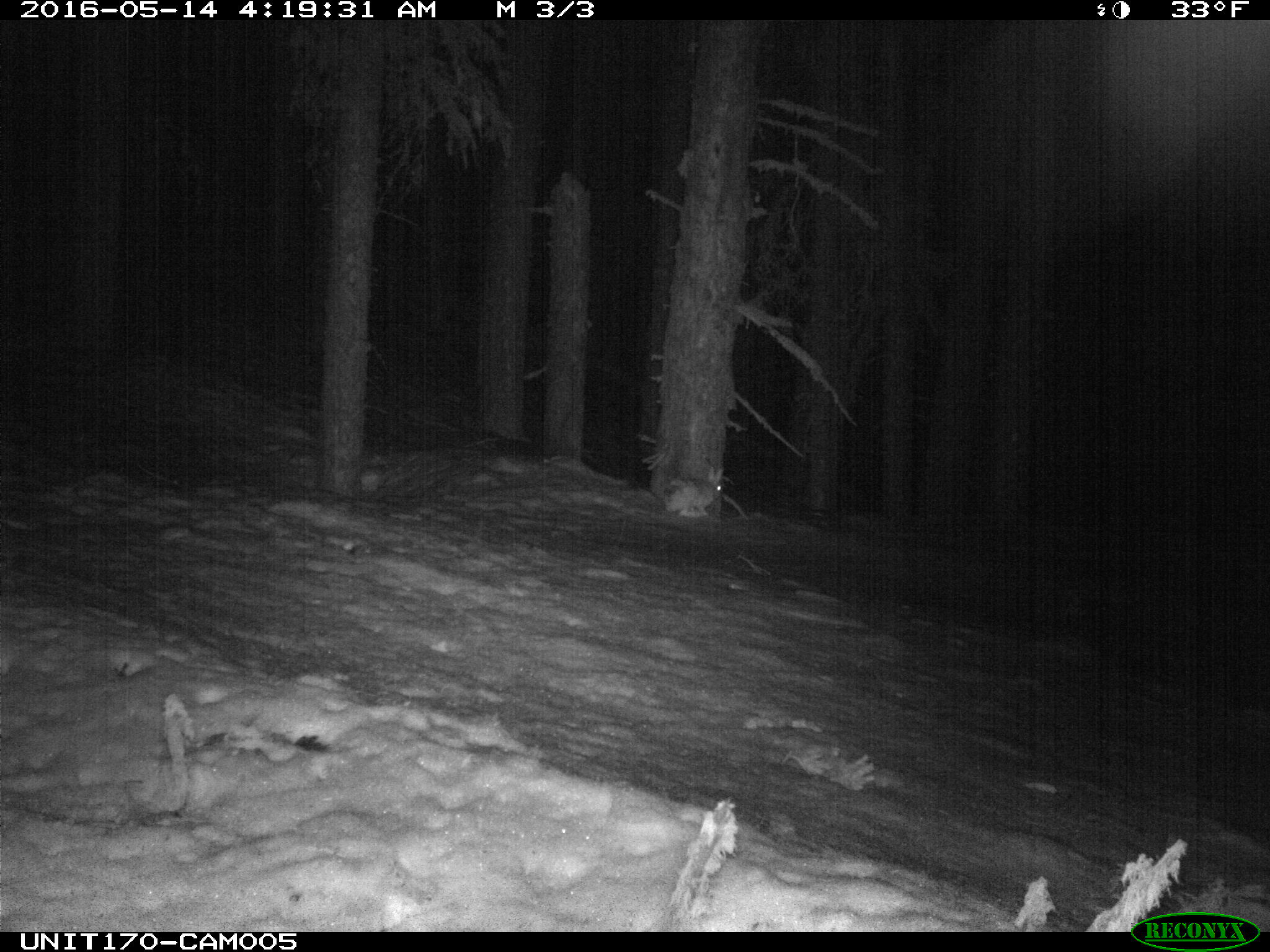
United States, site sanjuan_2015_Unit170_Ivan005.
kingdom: Animalia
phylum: Chordata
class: Mammalia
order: Lagomorpha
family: Leporidae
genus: Lepus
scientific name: Lepus americanus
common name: snowshoe hare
Lepus americanus (snowshoe hare).